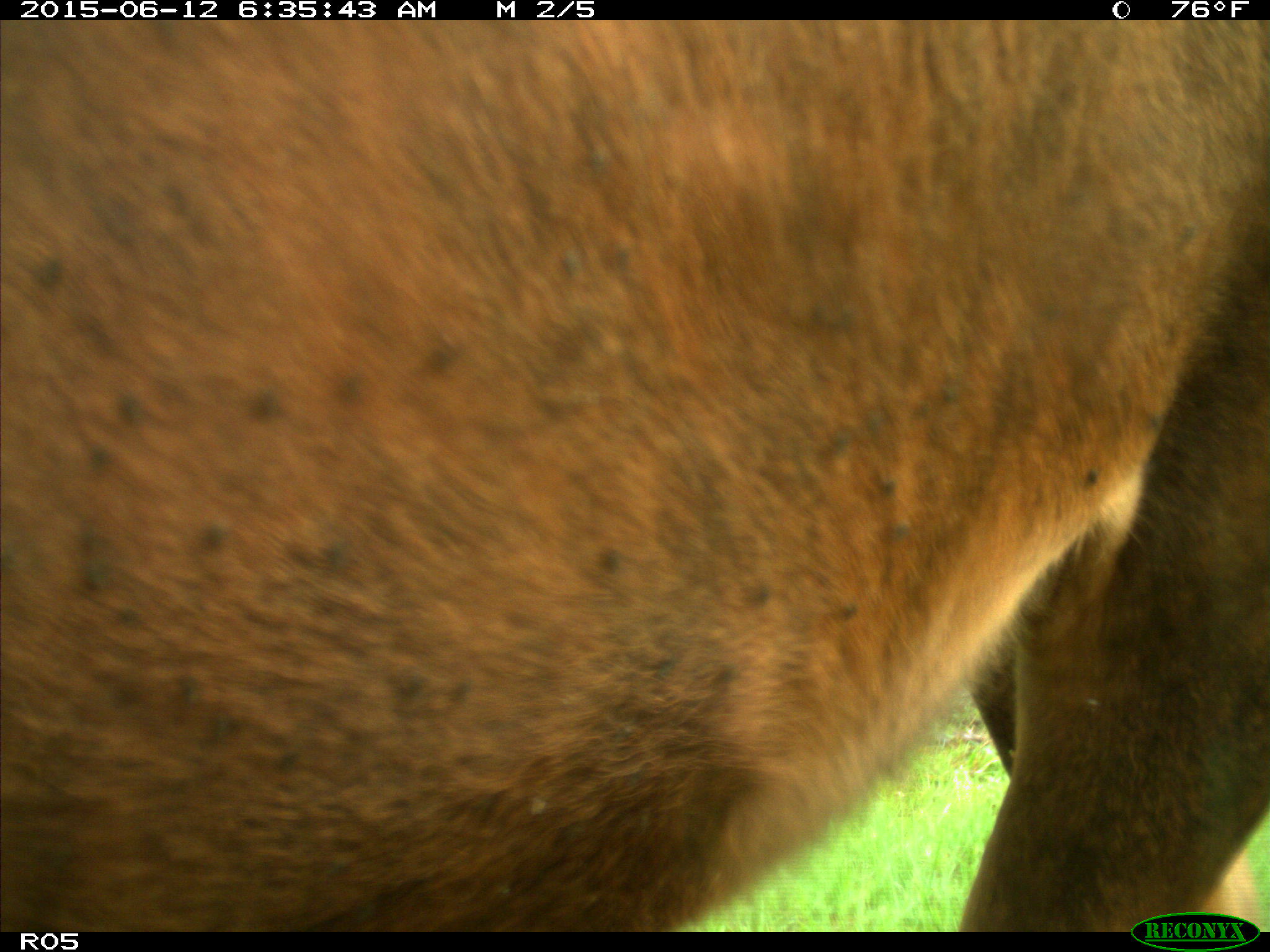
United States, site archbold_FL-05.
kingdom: Animalia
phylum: Chordata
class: Mammalia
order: Artiodactyla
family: Bovidae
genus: Bos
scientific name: Bos taurus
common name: domestic cow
Bos taurus (domestic cow).